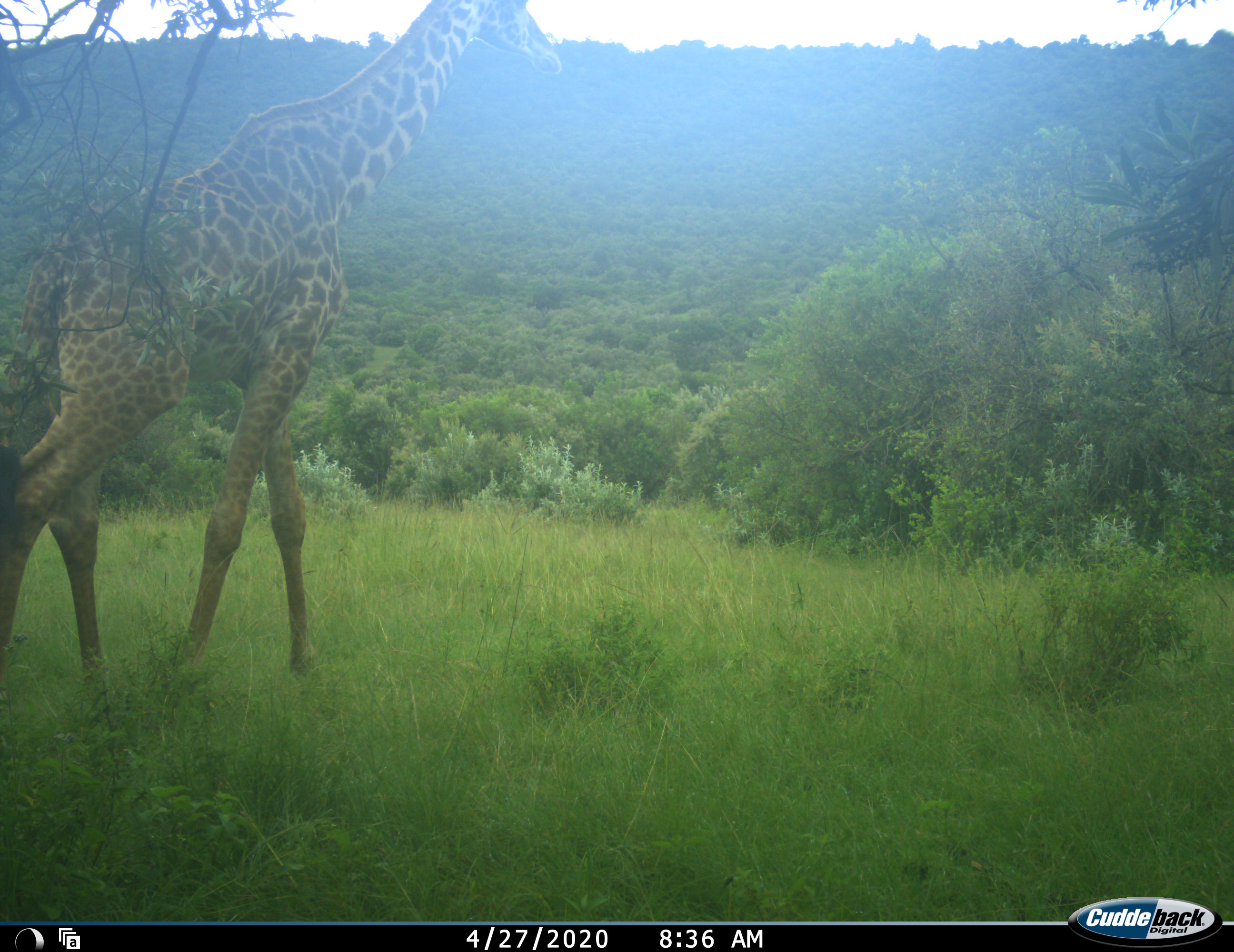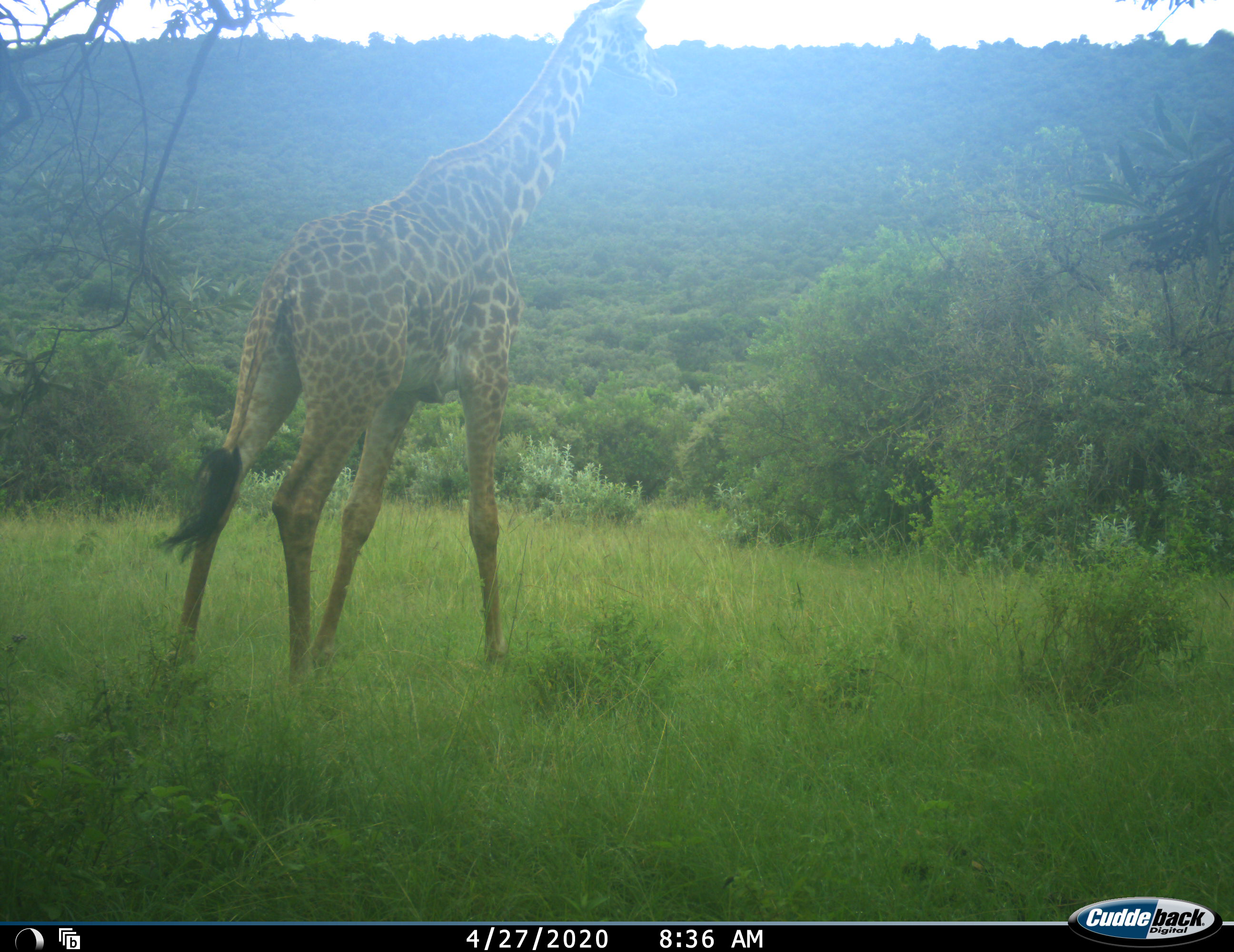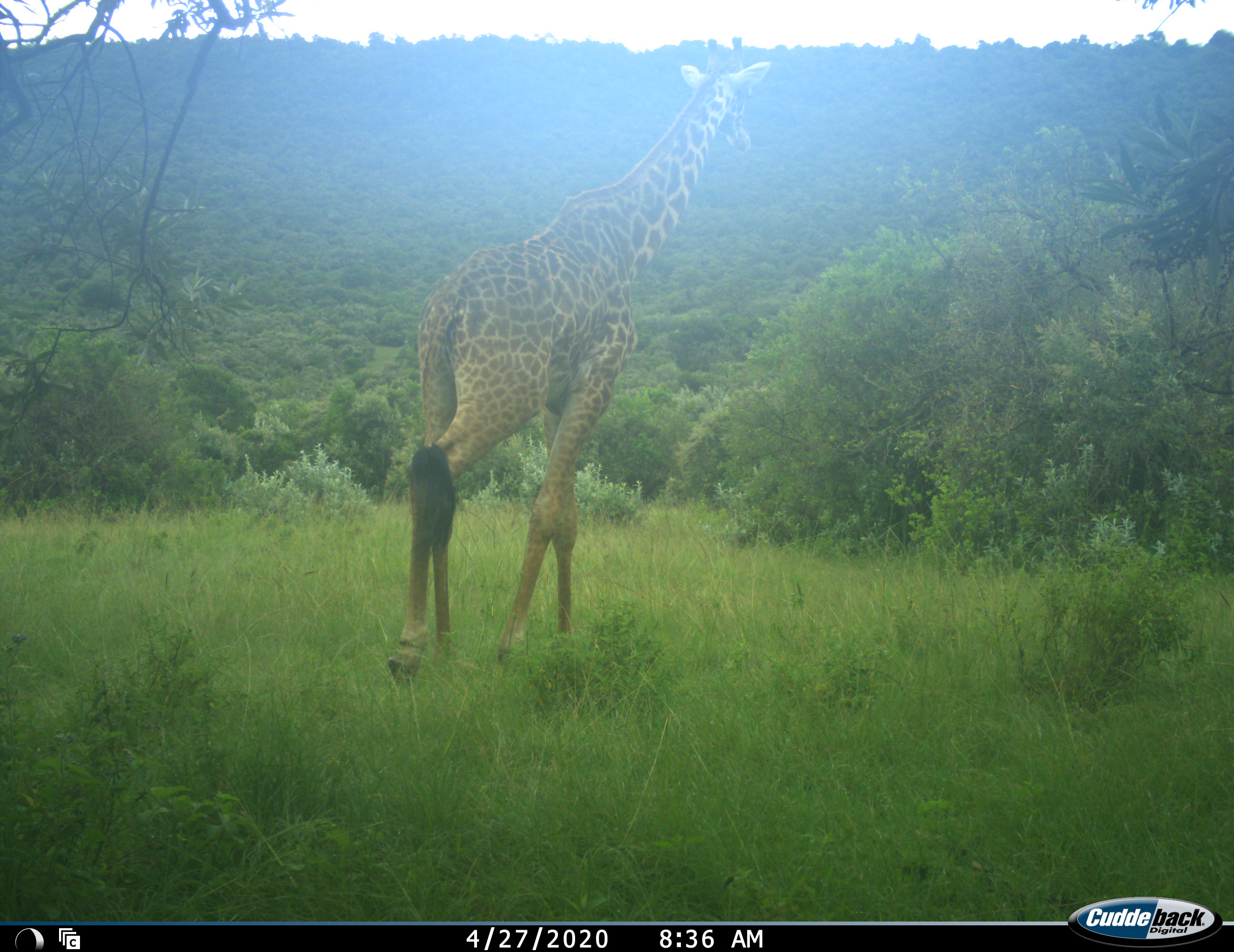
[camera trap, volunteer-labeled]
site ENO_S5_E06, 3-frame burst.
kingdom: Animalia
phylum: Chordata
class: Mammalia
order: Artiodactyla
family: Giraffidae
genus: Giraffa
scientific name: Giraffa camelopardalis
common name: giraffe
Giraffe (Giraffa camelopardalis), count 1. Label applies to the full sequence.